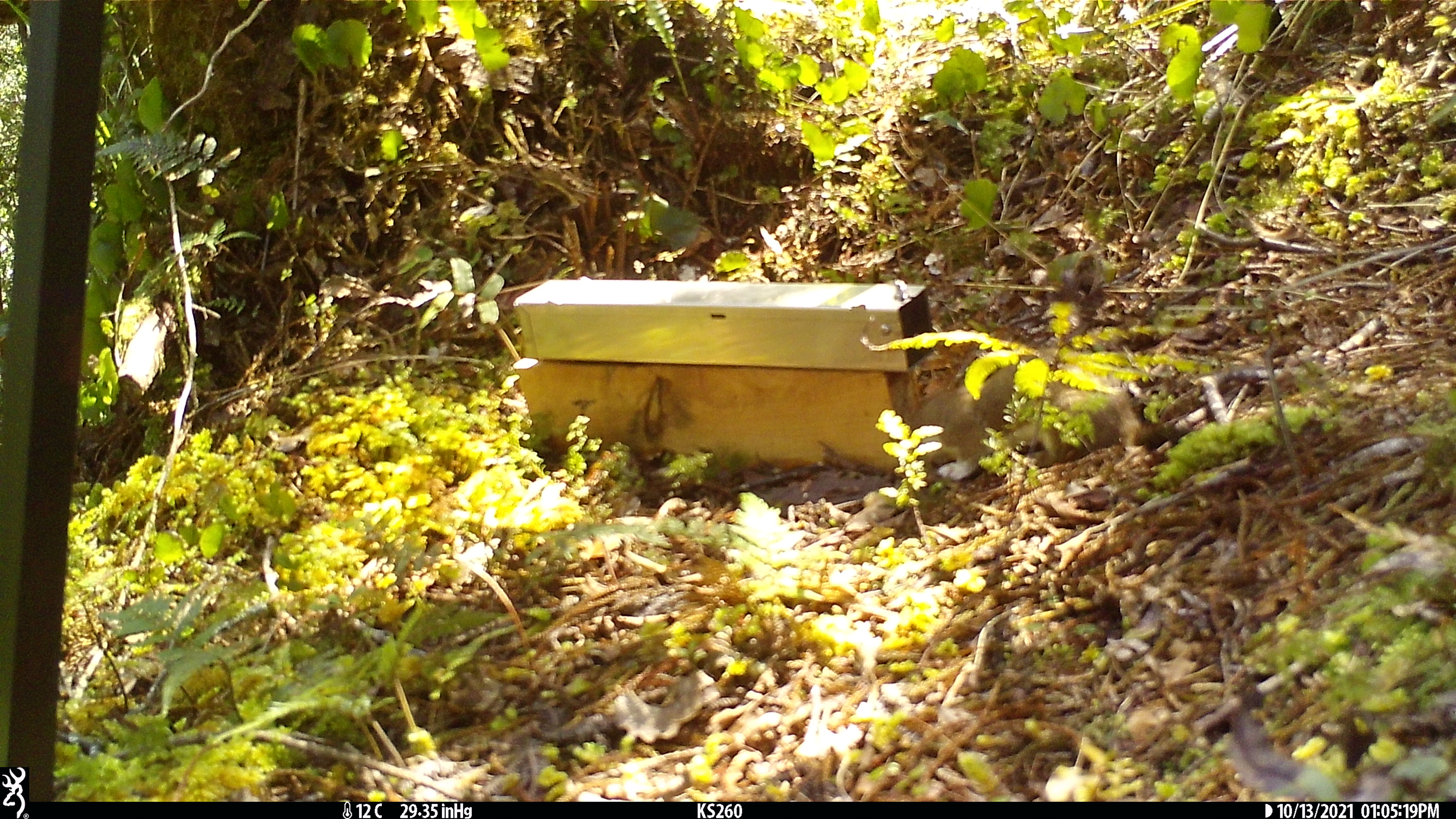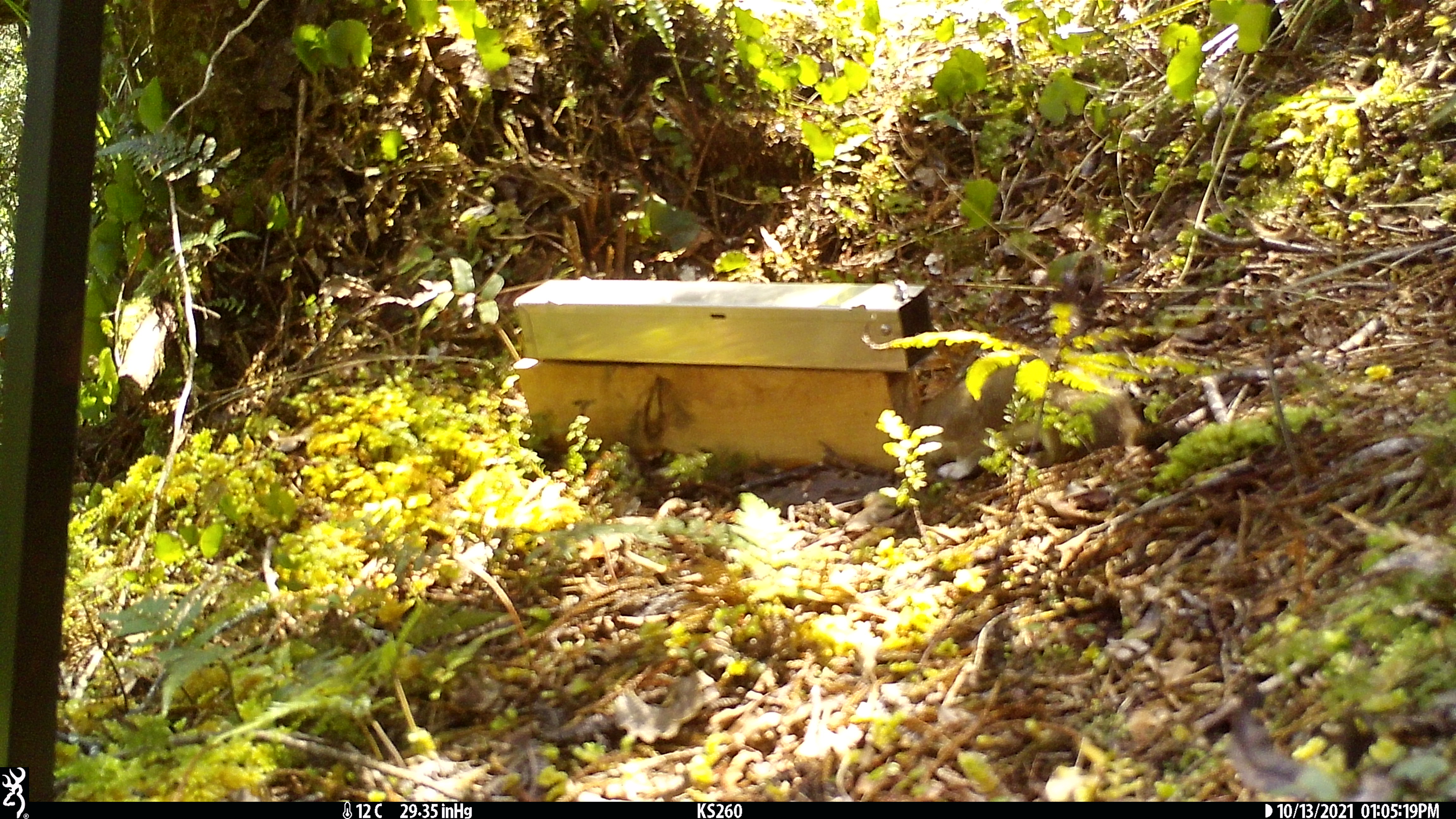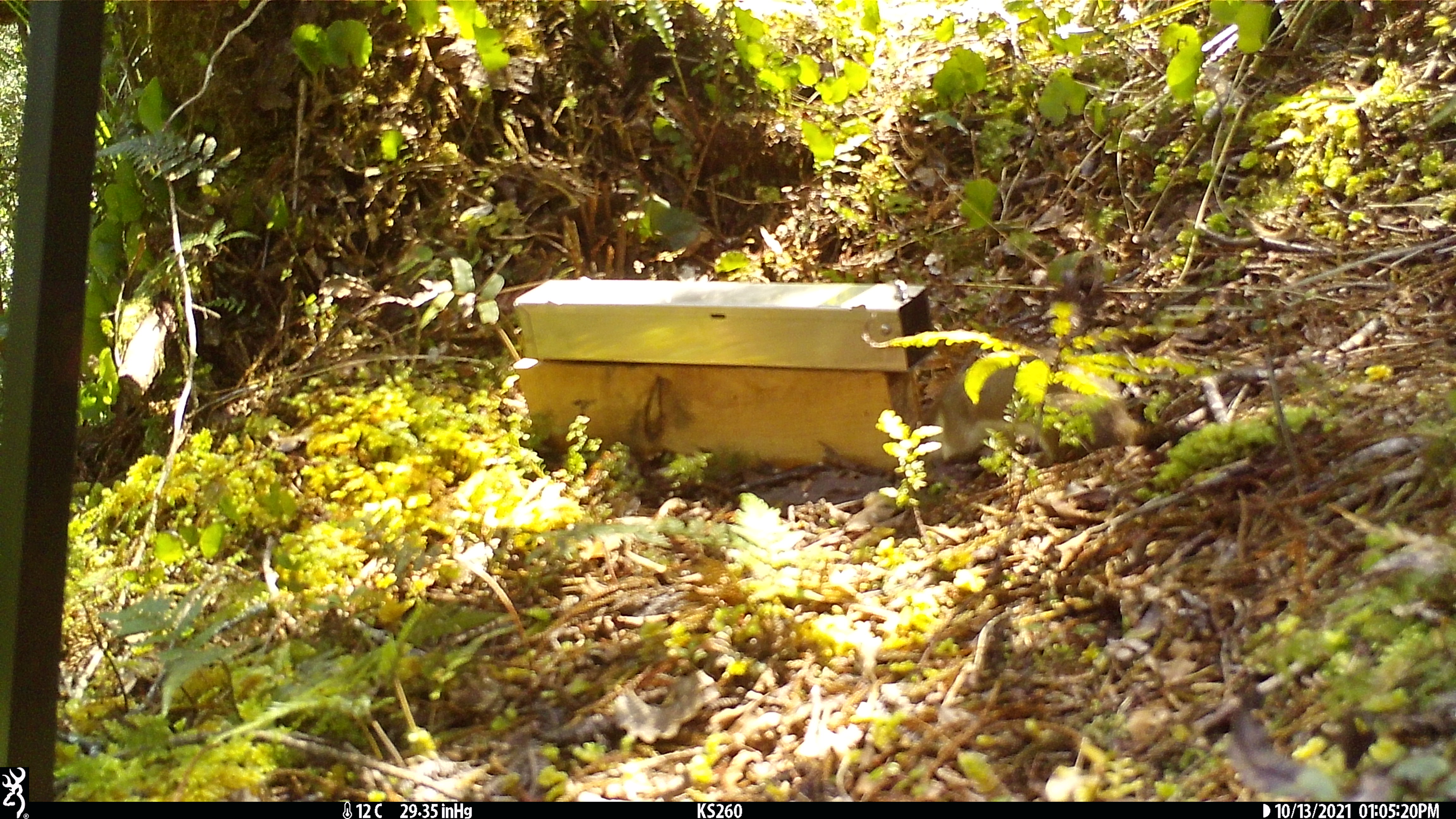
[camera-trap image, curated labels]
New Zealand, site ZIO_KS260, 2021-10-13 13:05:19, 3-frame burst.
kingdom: Animalia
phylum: Chordata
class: Mammalia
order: Carnivora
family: Mustelidae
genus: Mustela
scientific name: Mustela erminea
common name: stoat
Stoat (Mustela erminea).